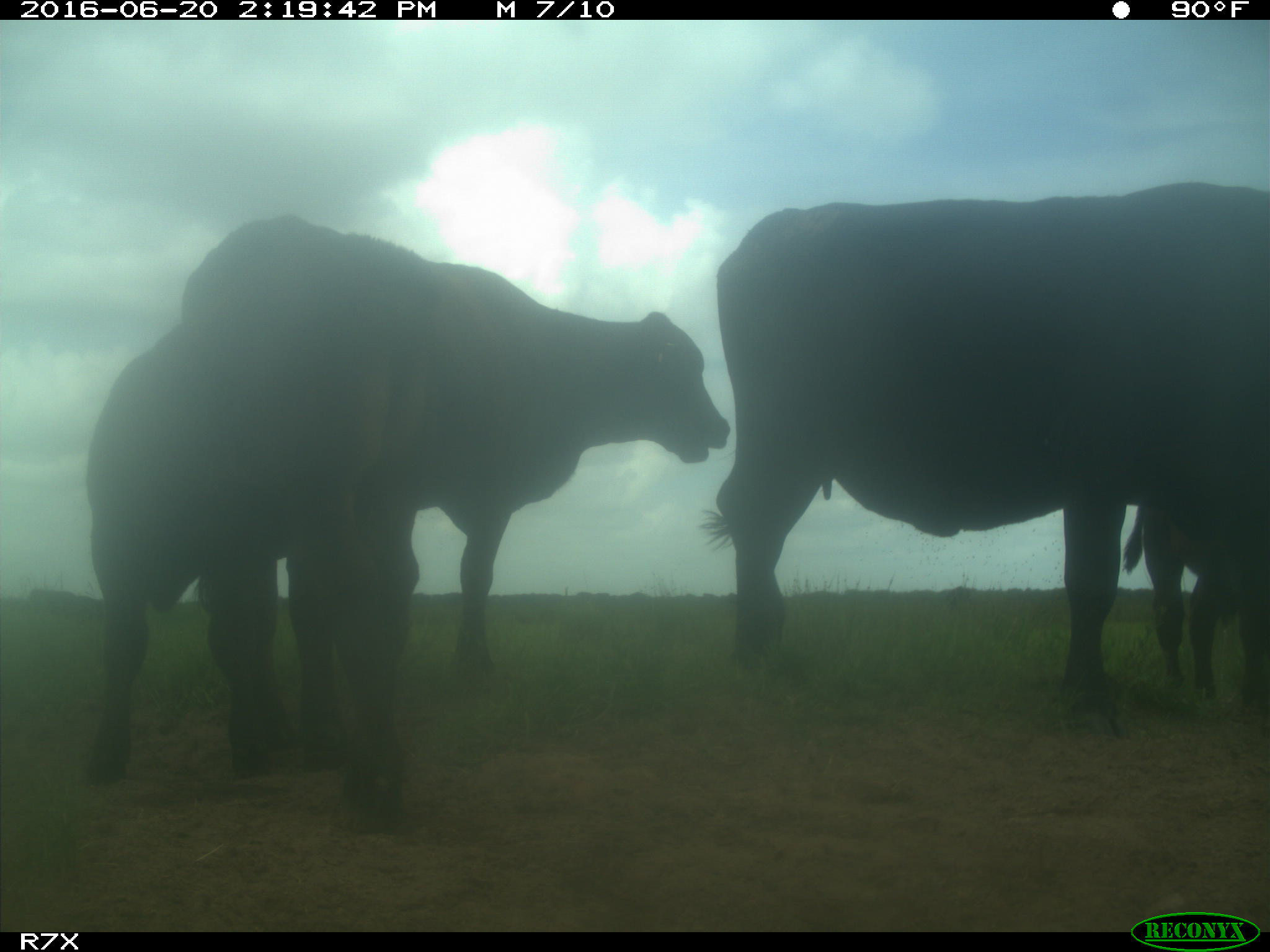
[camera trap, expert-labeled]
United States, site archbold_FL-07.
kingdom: Animalia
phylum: Chordata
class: Mammalia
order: Artiodactyla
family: Bovidae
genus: Bos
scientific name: Bos taurus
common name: domestic cow